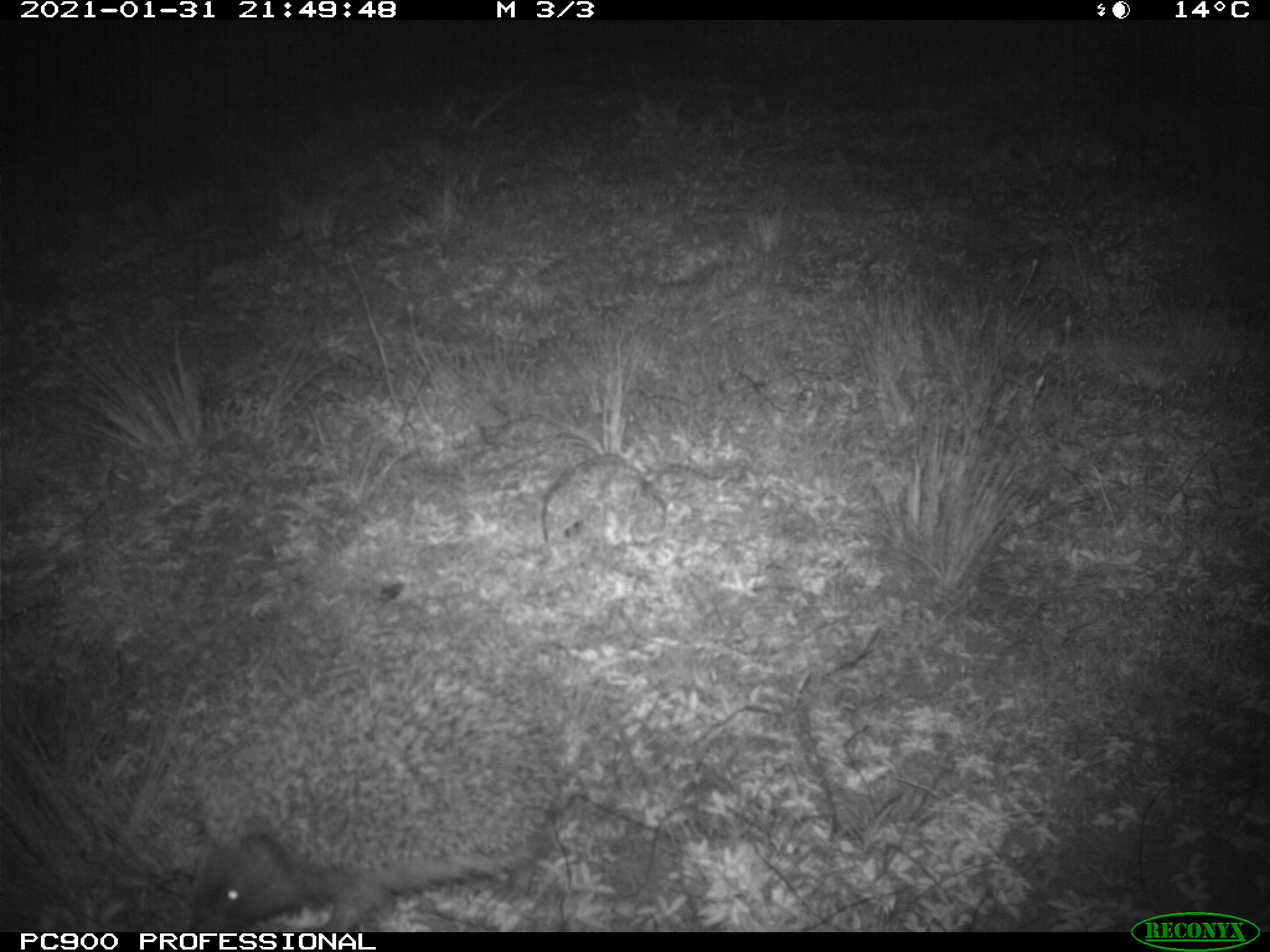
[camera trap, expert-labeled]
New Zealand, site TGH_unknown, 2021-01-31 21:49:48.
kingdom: Animalia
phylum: Chordata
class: Mammalia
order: Eulipotyphla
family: Erinaceidae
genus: Erinaceus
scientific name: Erinaceus europaeus europaeus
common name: european hedgehog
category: hedgehog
Hedgehog (european hedgehog) (Erinaceus europaeus europaeus).